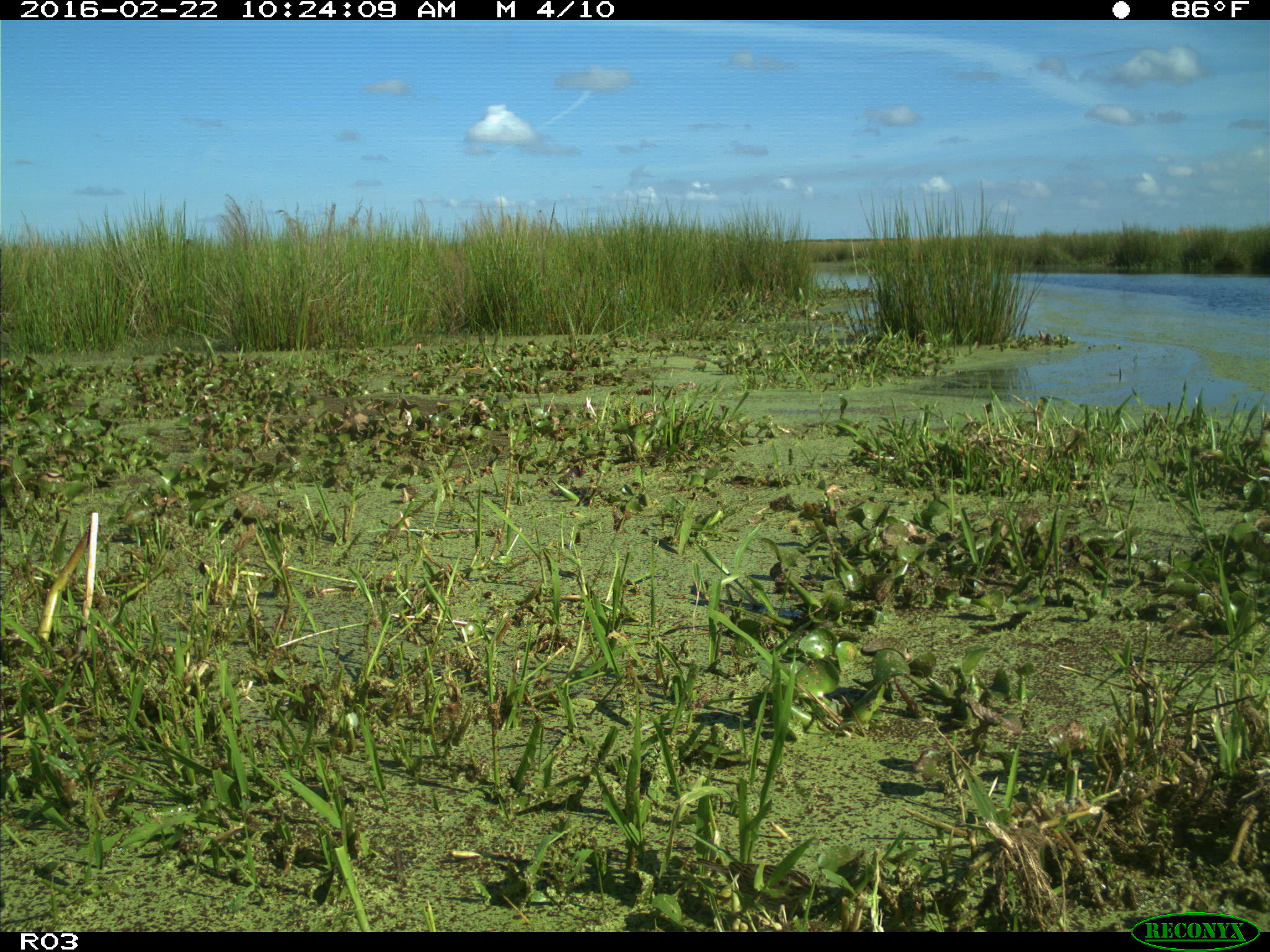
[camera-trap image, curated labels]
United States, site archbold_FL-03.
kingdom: Animalia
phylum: Chordata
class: Aves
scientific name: Aves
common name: birds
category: unidentified bird